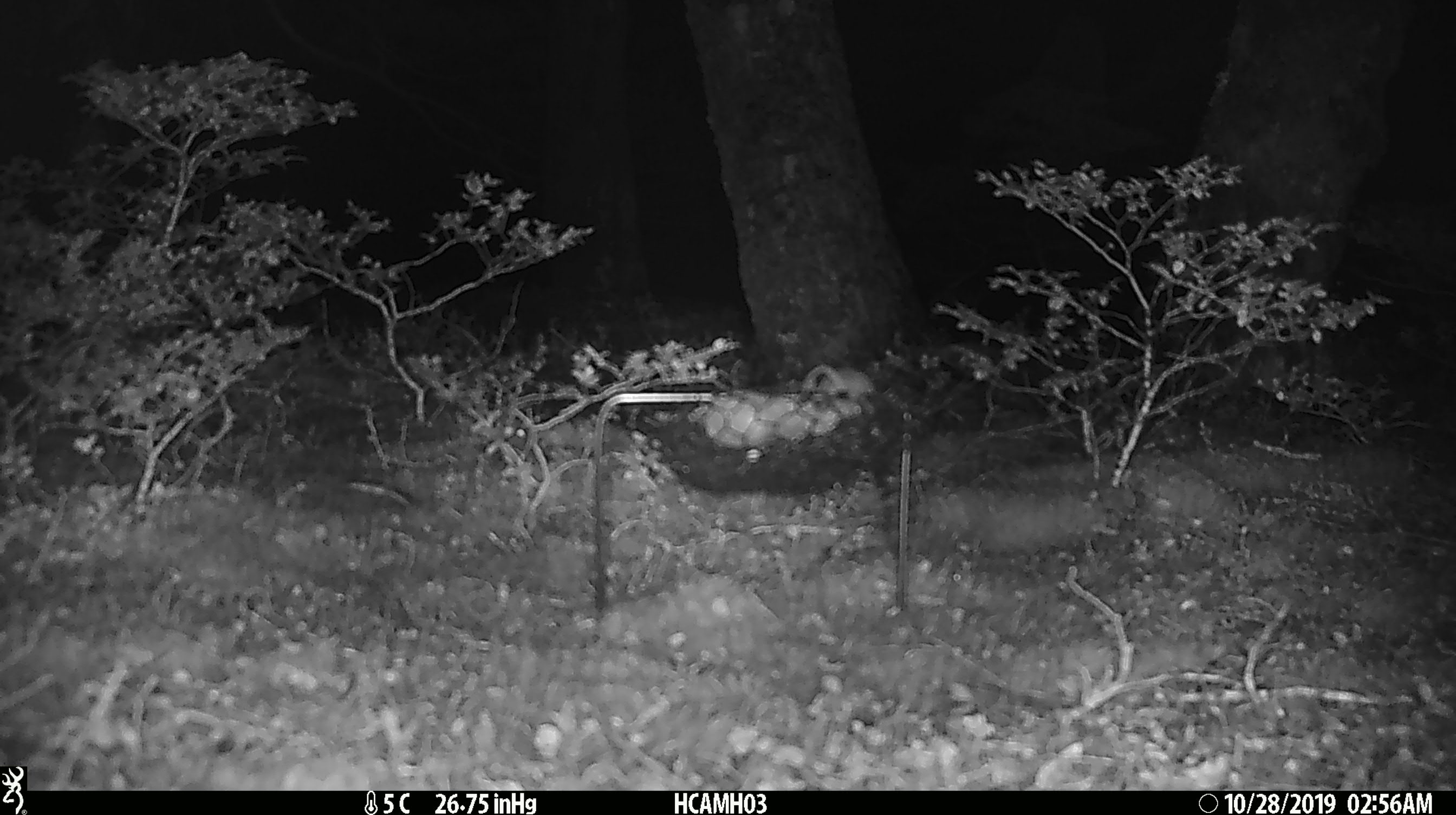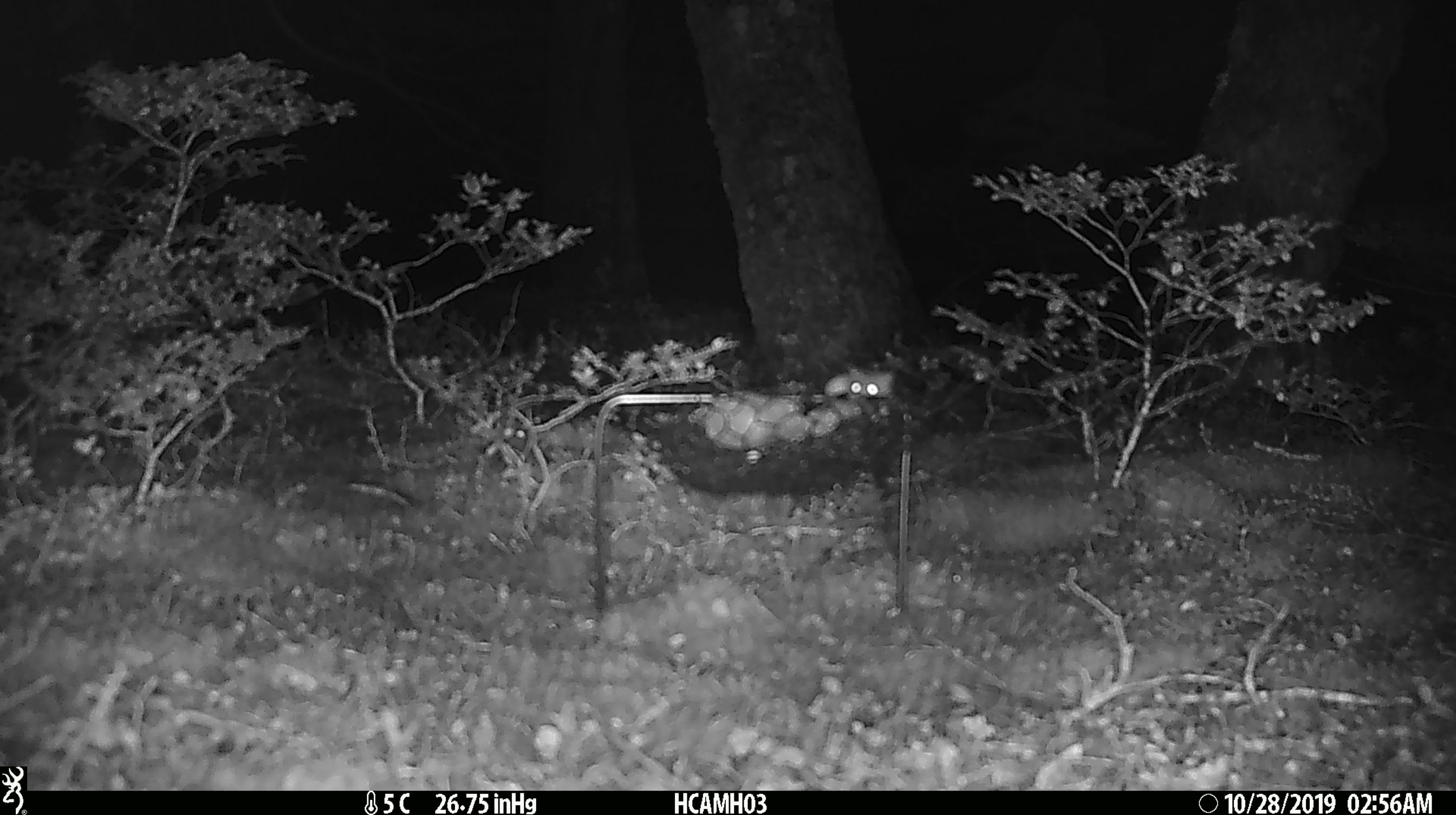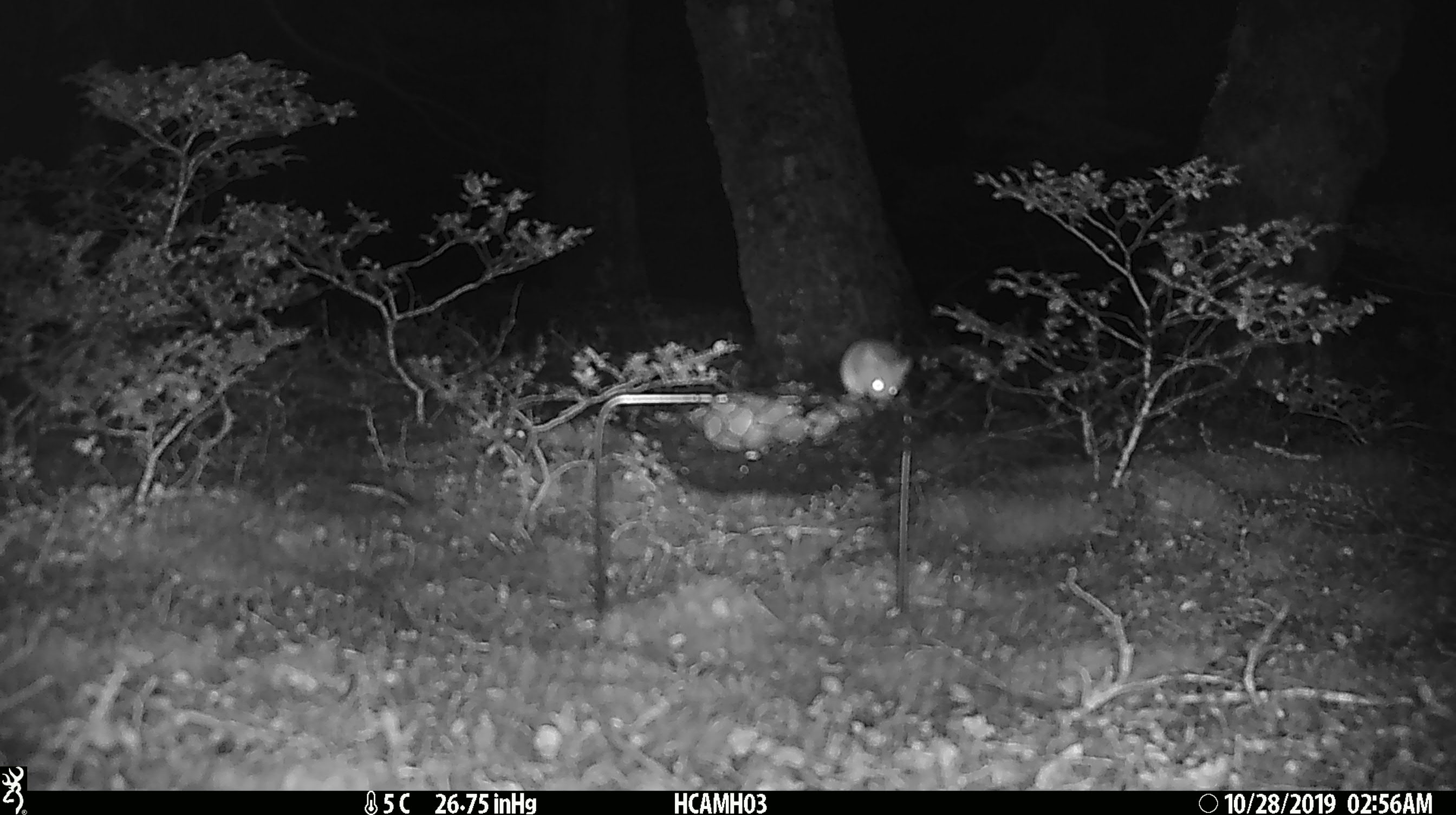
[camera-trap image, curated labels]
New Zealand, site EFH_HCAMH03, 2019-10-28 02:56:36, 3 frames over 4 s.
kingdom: Animalia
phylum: Chordata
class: Mammalia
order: Rodentia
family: Muridae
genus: Mus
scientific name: Mus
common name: mouse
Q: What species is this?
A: Mouse (Mus).